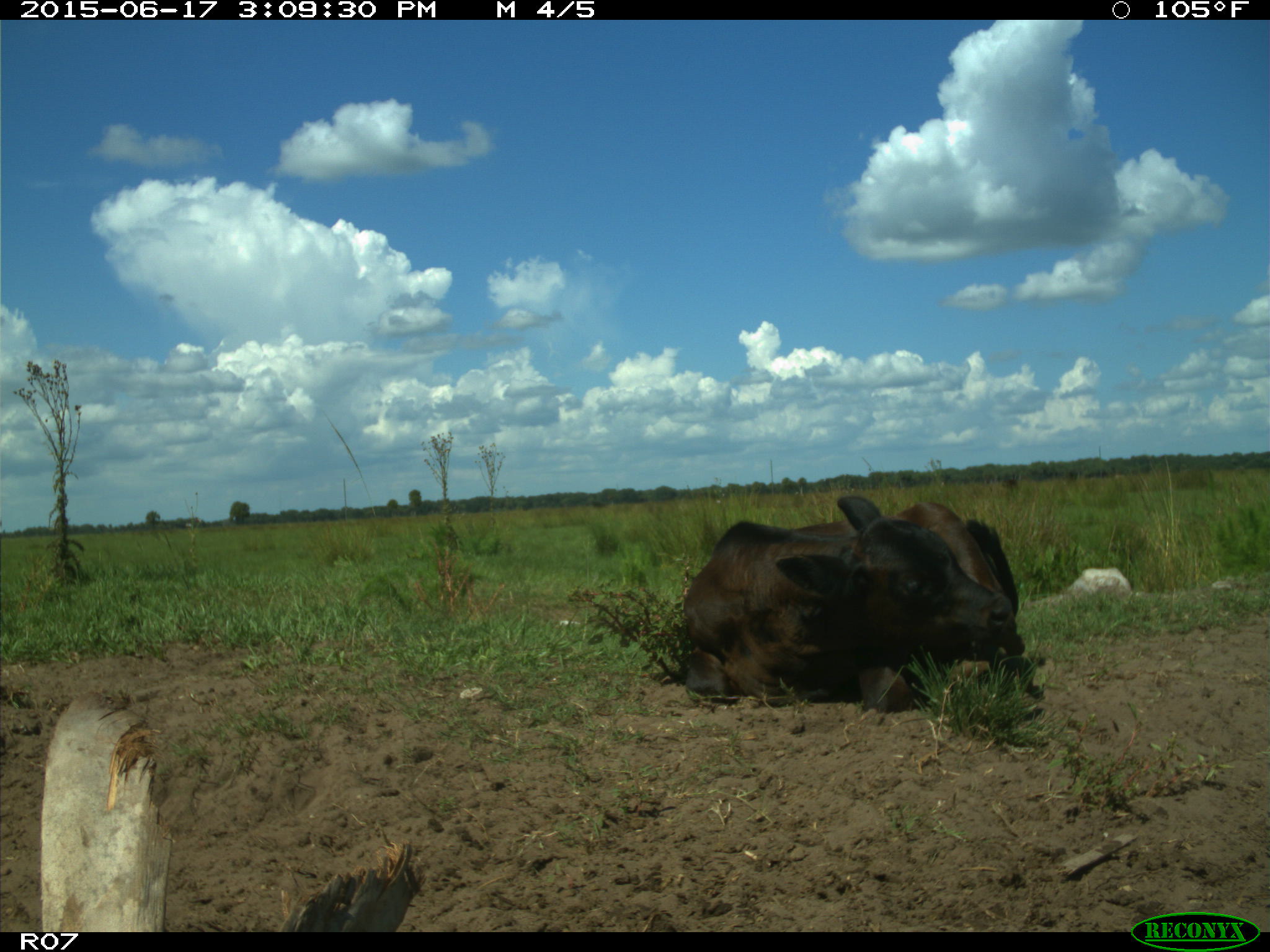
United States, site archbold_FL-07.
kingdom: Animalia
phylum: Chordata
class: Mammalia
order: Artiodactyla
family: Bovidae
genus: Bos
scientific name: Bos taurus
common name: domestic cow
Bos taurus (domestic cow).